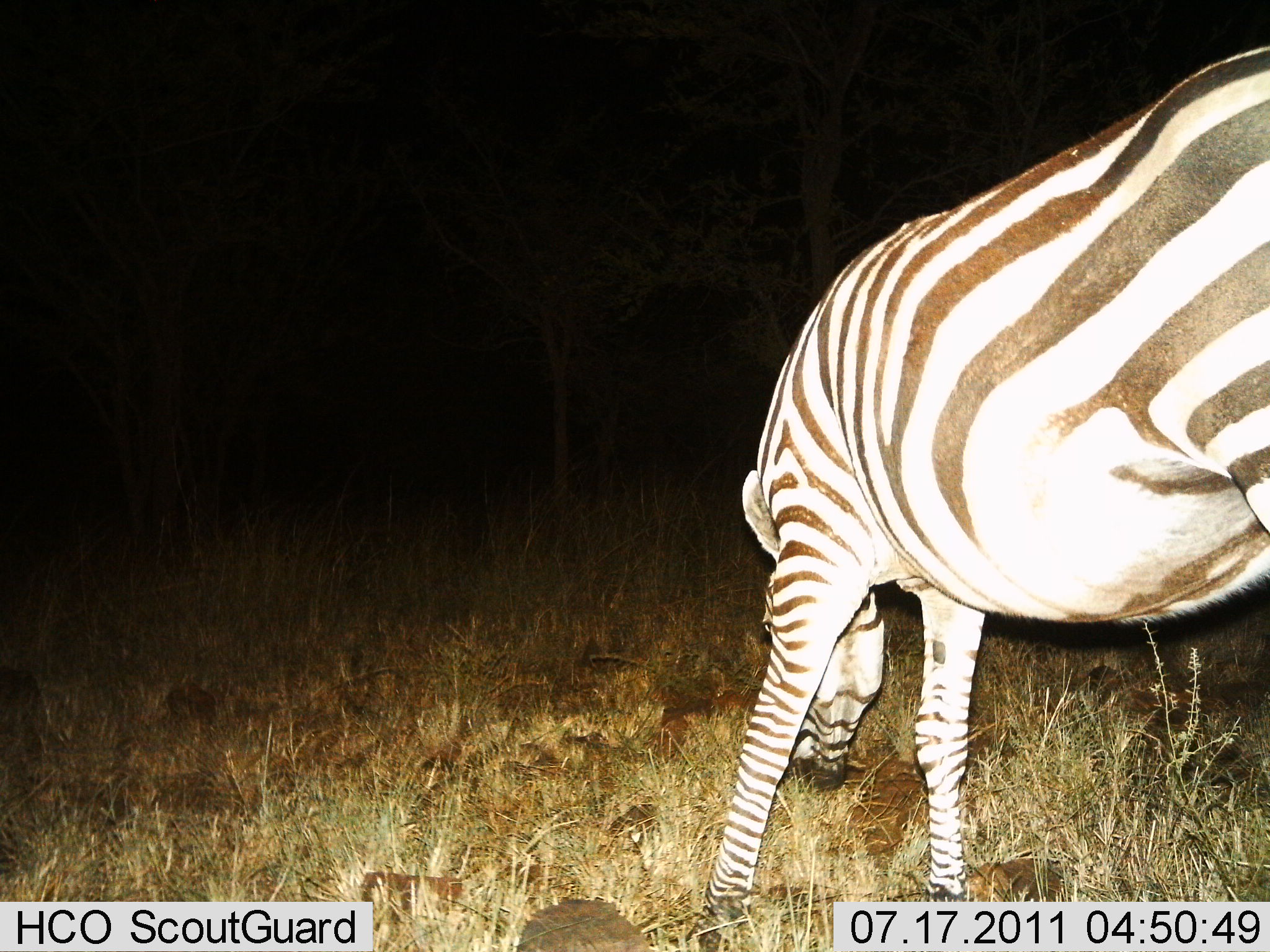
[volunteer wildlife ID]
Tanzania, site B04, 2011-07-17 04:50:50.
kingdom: Animalia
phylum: Chordata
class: Mammalia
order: Perissodactyla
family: Equidae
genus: Equus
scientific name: Equus quagga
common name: plains zebra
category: zebra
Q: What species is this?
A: Zebra (plains zebra) (Equus quagga).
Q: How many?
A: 1.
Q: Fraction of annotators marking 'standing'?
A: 23%.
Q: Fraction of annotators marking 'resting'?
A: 0%.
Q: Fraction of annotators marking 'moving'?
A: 8%.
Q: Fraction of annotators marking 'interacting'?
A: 0%.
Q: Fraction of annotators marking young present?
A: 0%.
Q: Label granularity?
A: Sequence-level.